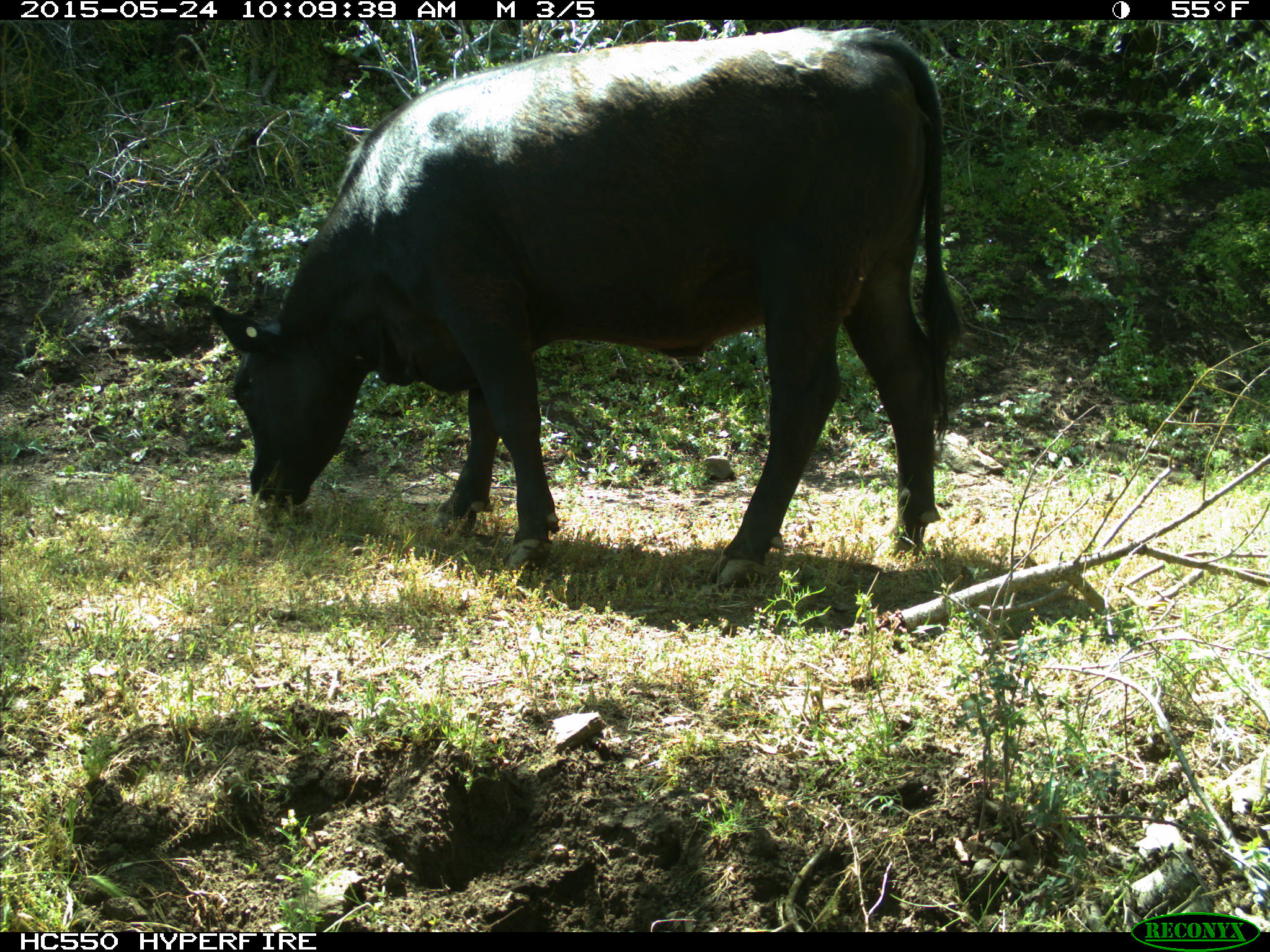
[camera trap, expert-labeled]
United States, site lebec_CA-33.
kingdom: Animalia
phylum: Chordata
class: Mammalia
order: Artiodactyla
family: Bovidae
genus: Bos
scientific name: Bos taurus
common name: domestic cow